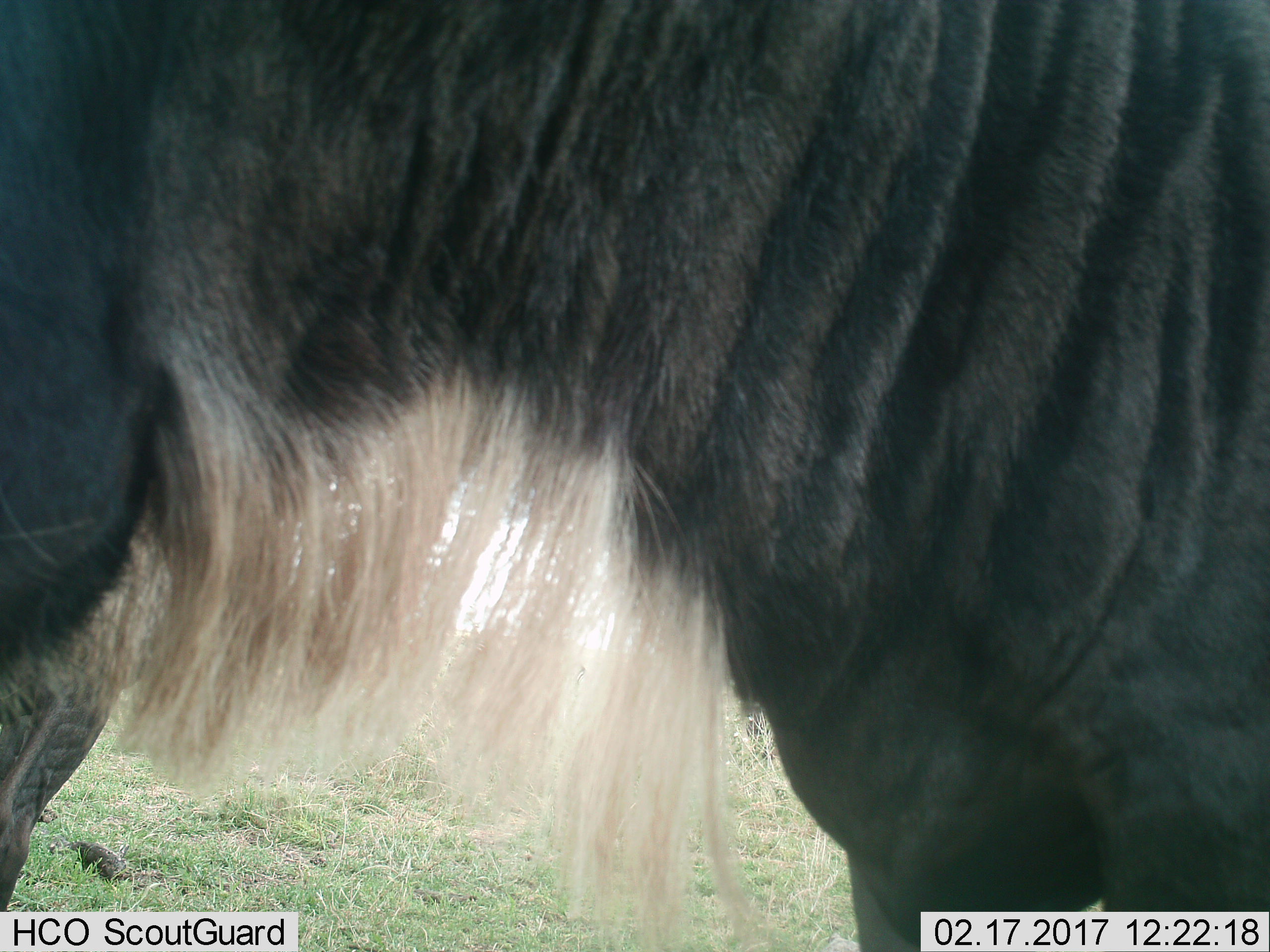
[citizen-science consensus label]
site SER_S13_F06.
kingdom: Animalia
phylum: Chordata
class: Mammalia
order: Artiodactyla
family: Bovidae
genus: Connochaetes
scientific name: Connochaetes taurinus taurinus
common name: blue wildebeest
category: wildebeestblue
Wildebeestblue (blue wildebeest) (Connochaetes taurinus taurinus), count 1. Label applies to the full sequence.